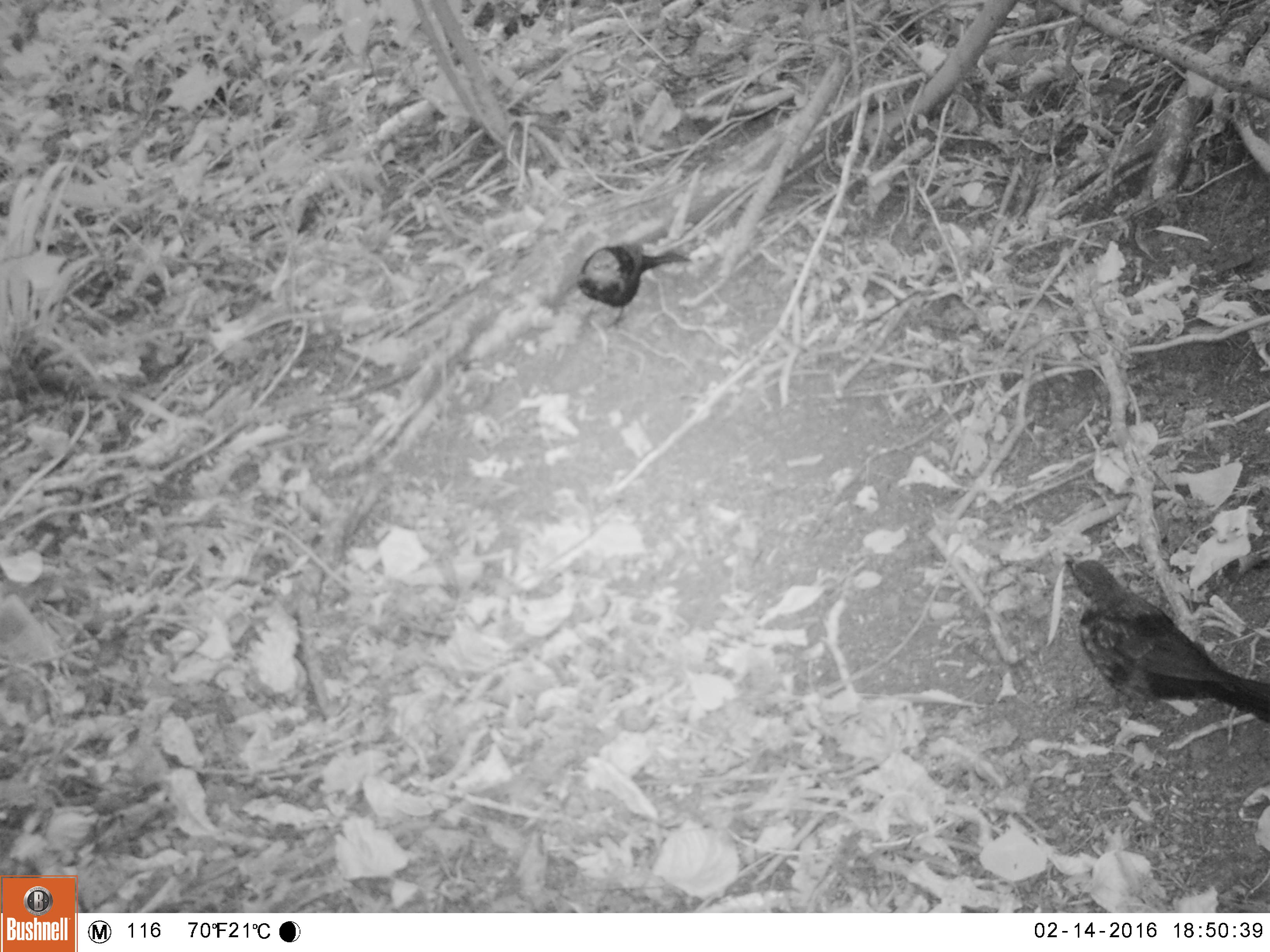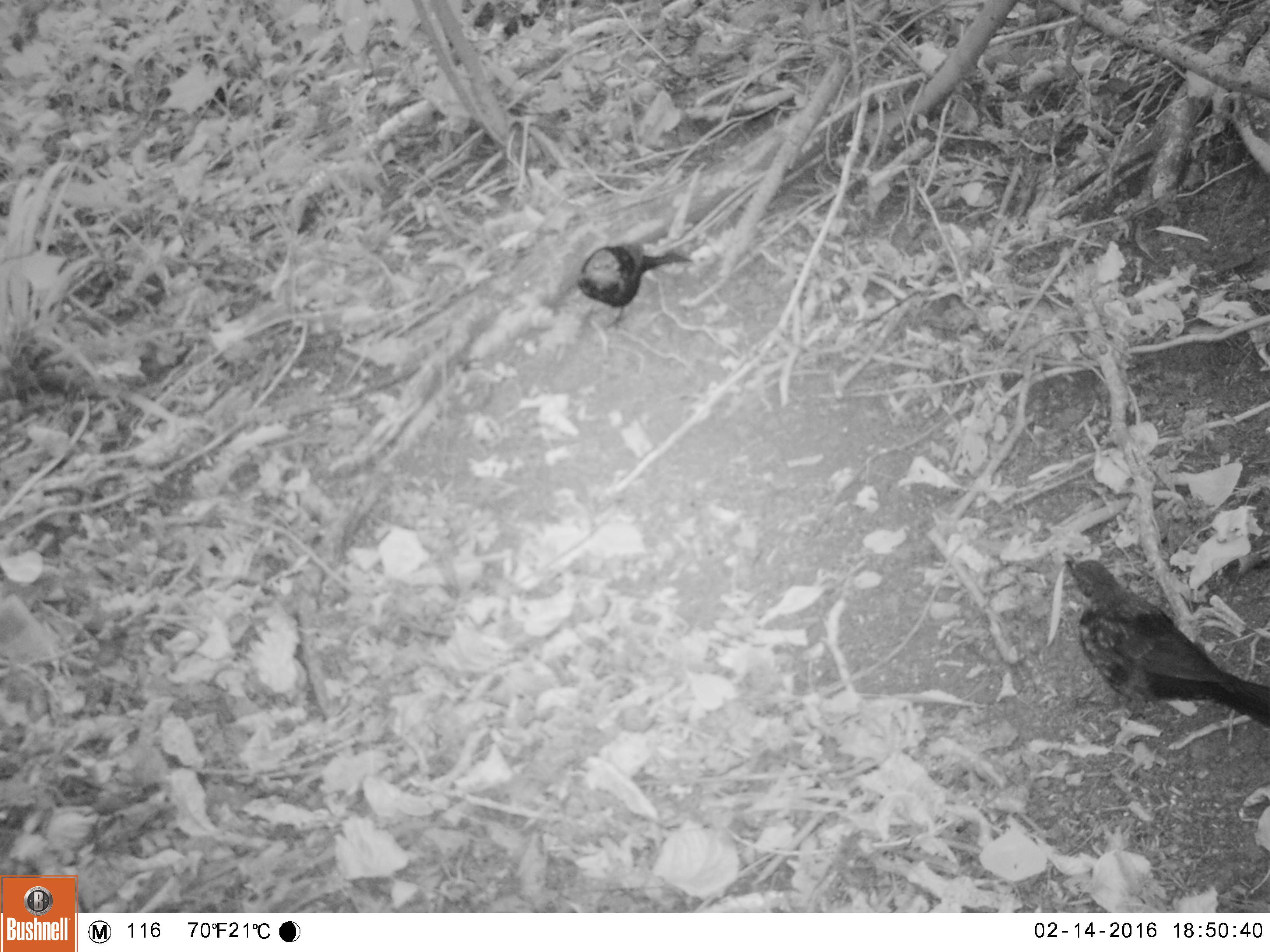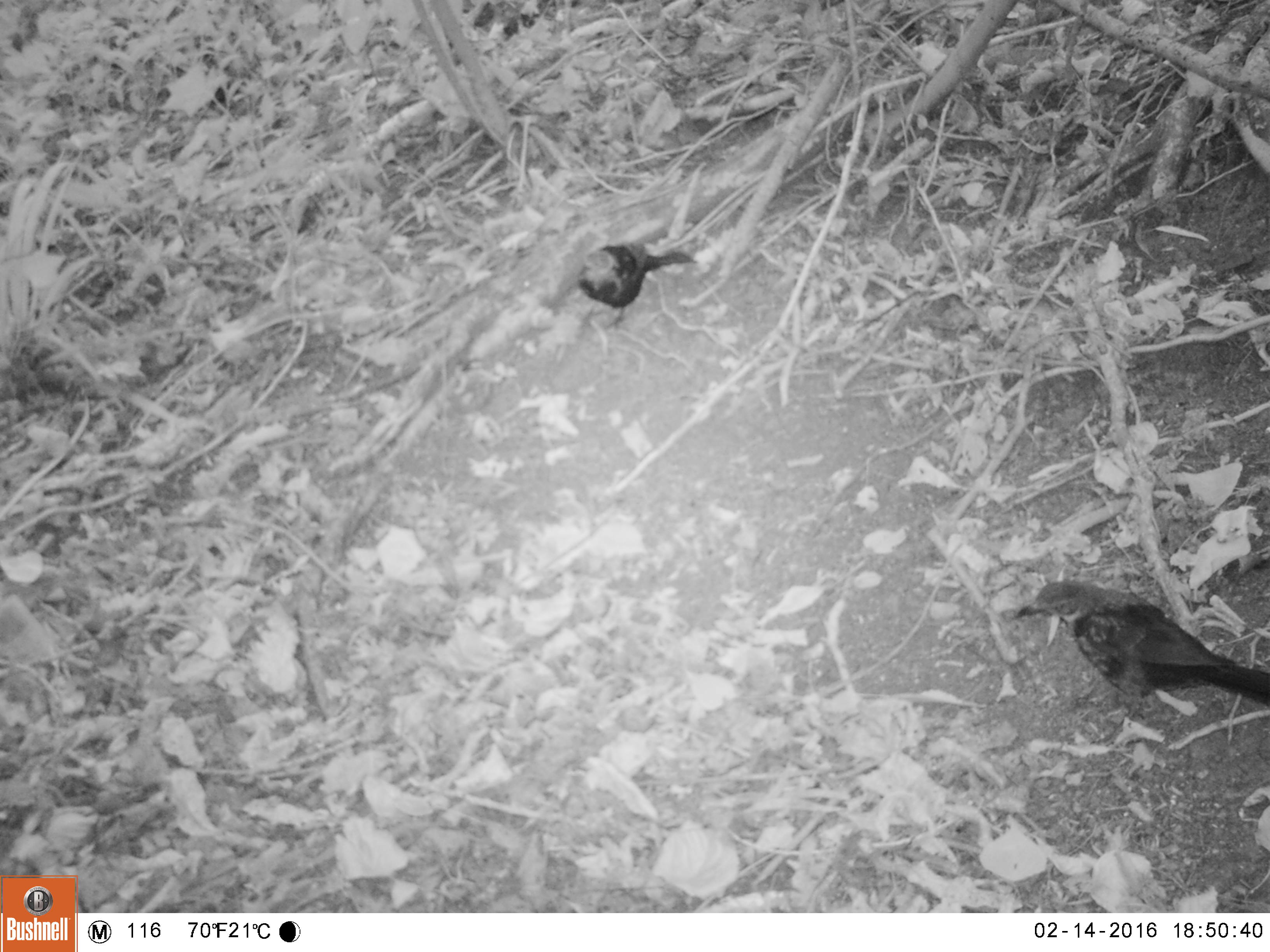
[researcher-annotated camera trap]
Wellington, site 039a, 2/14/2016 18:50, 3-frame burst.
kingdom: Animalia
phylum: Chordata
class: Aves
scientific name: Aves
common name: bird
Bird (Aves).